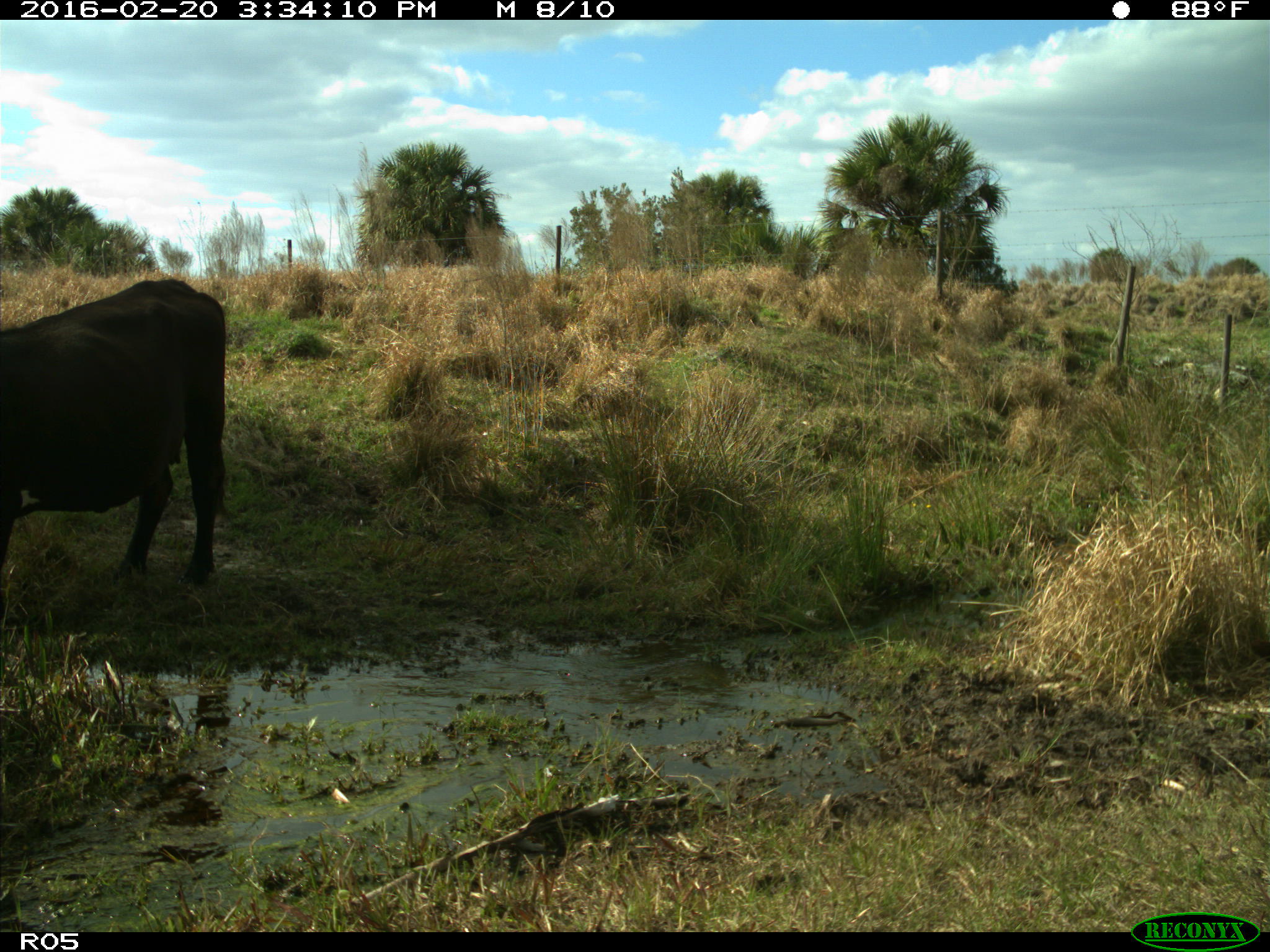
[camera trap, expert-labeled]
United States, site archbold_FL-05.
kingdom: Animalia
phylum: Chordata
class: Mammalia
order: Artiodactyla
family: Bovidae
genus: Bos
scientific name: Bos taurus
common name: domestic cow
Bos taurus (domestic cow).